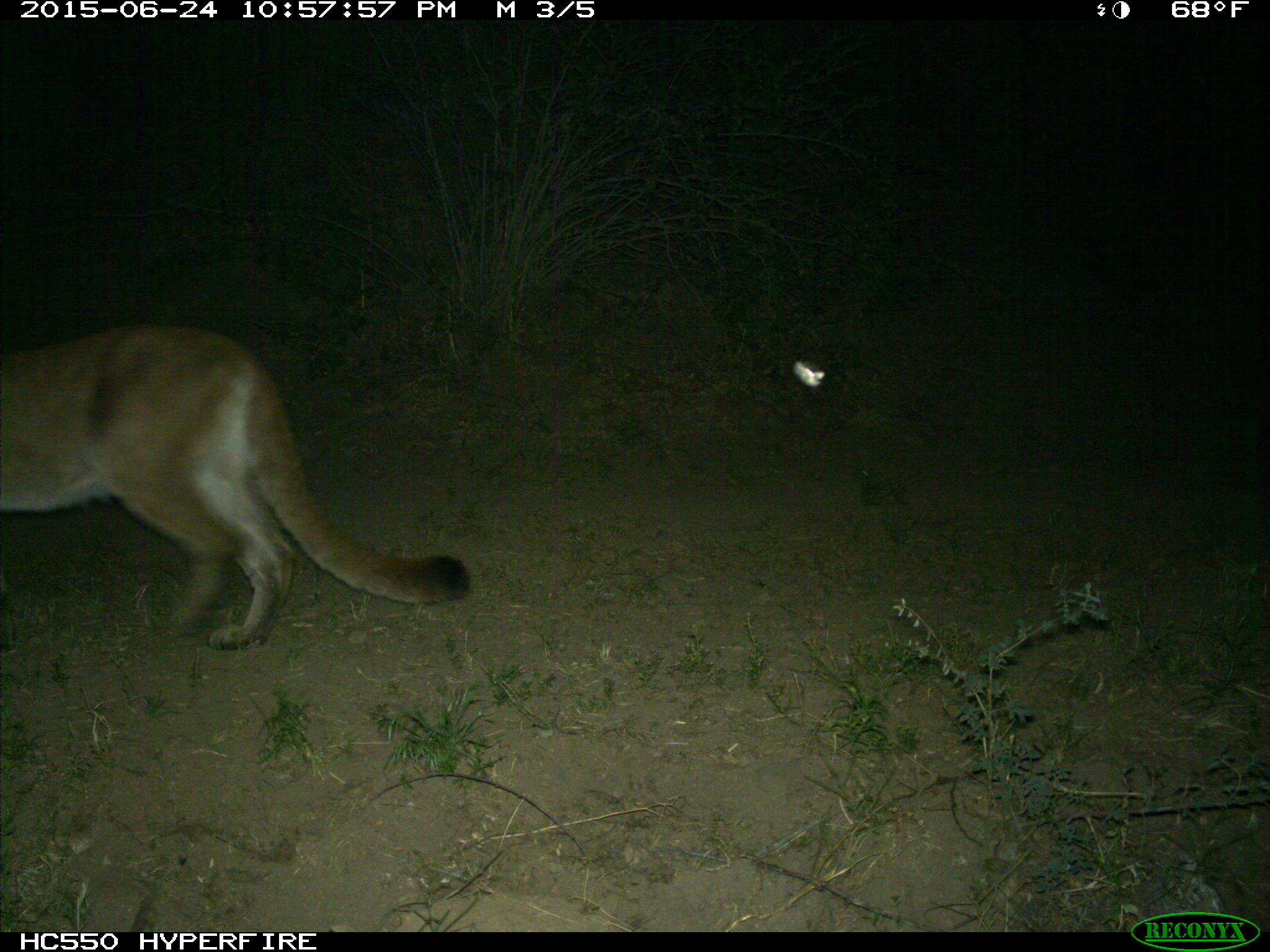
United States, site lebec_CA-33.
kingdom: Animalia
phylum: Chordata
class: Mammalia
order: Carnivora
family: Felidae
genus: Puma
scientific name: Puma concolor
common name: mountain lion